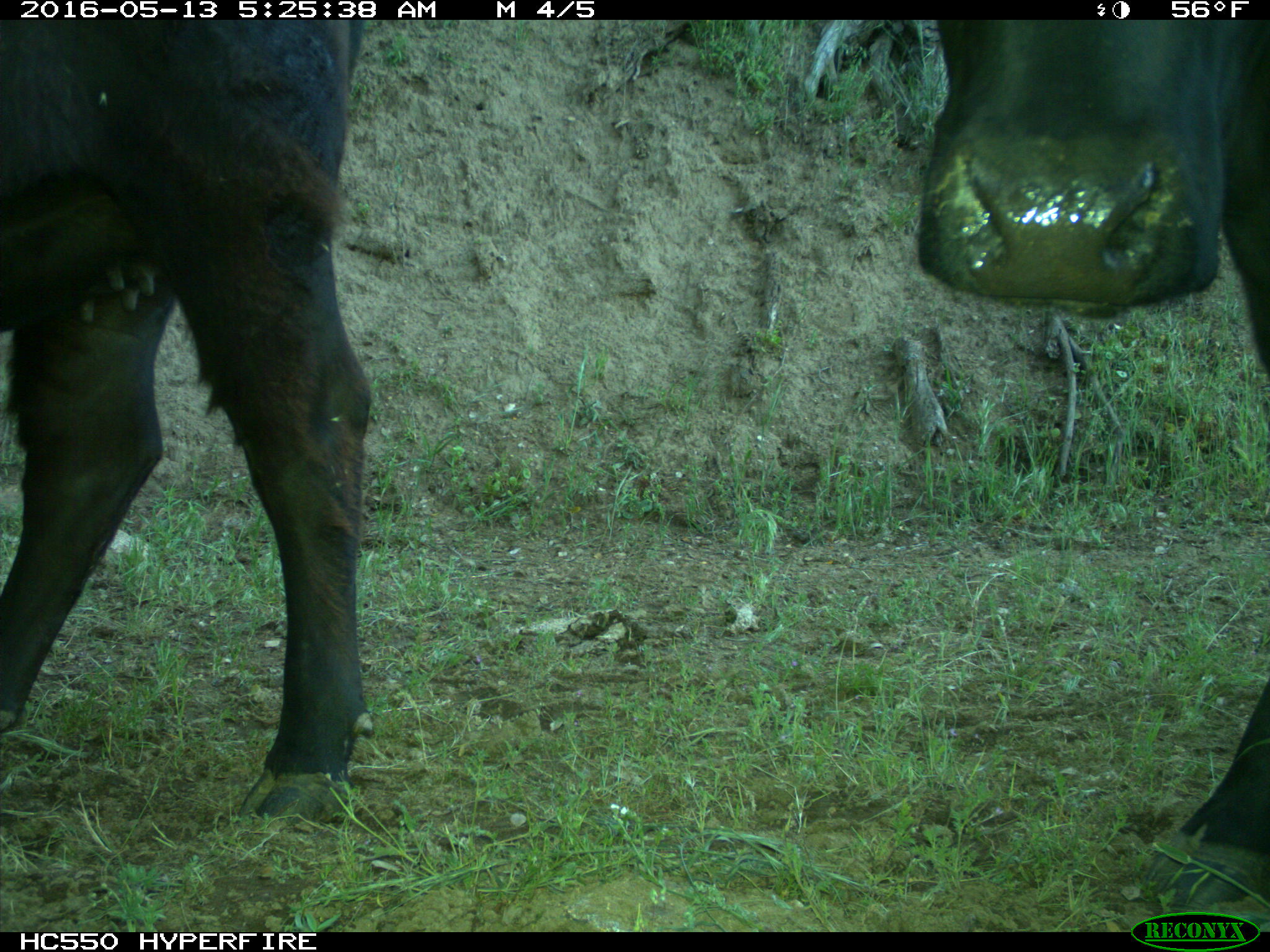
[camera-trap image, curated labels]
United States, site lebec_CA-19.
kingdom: Animalia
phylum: Chordata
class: Mammalia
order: Artiodactyla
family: Bovidae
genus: Bos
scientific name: Bos taurus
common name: domestic cow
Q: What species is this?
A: Bos taurus (domestic cow).